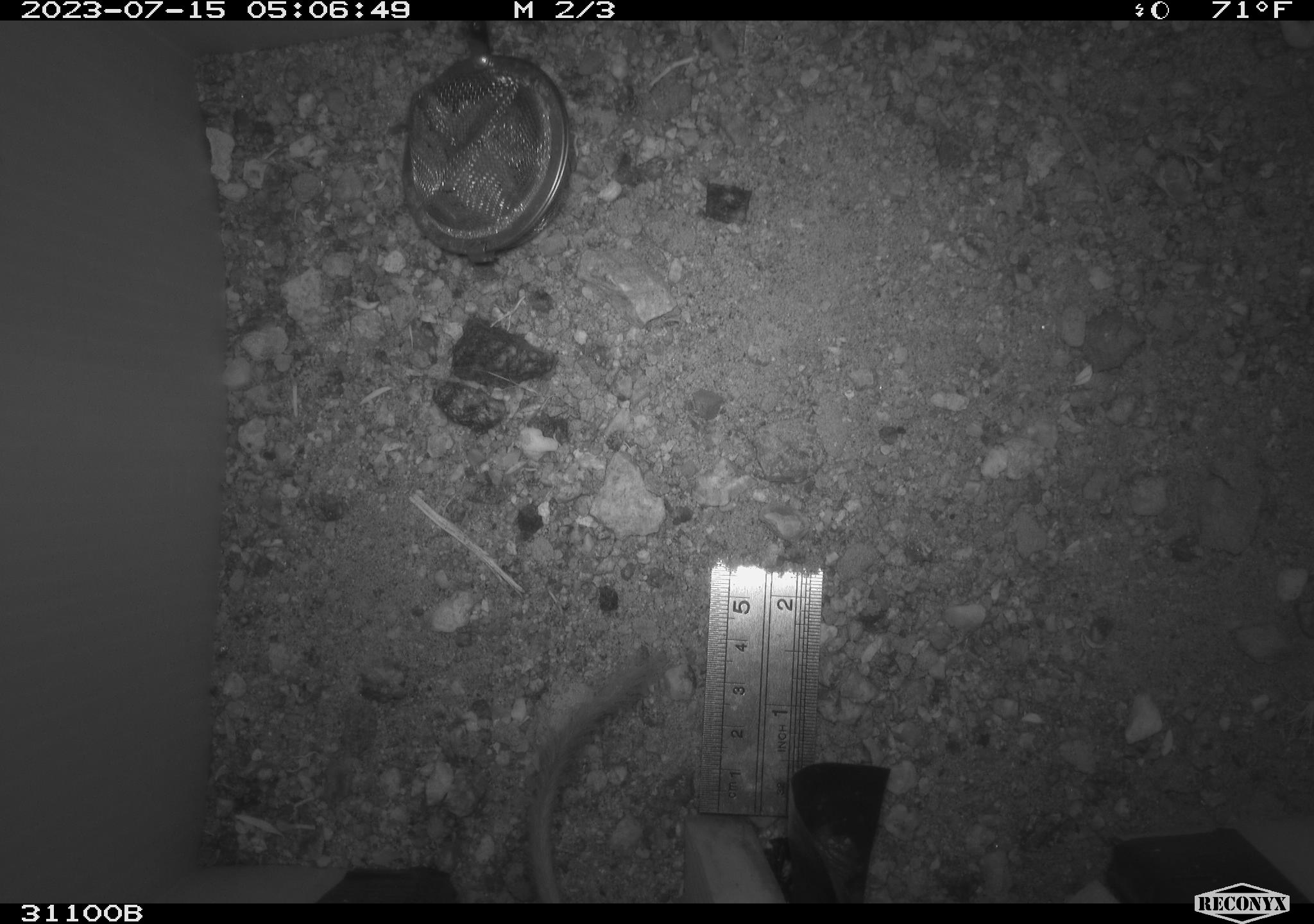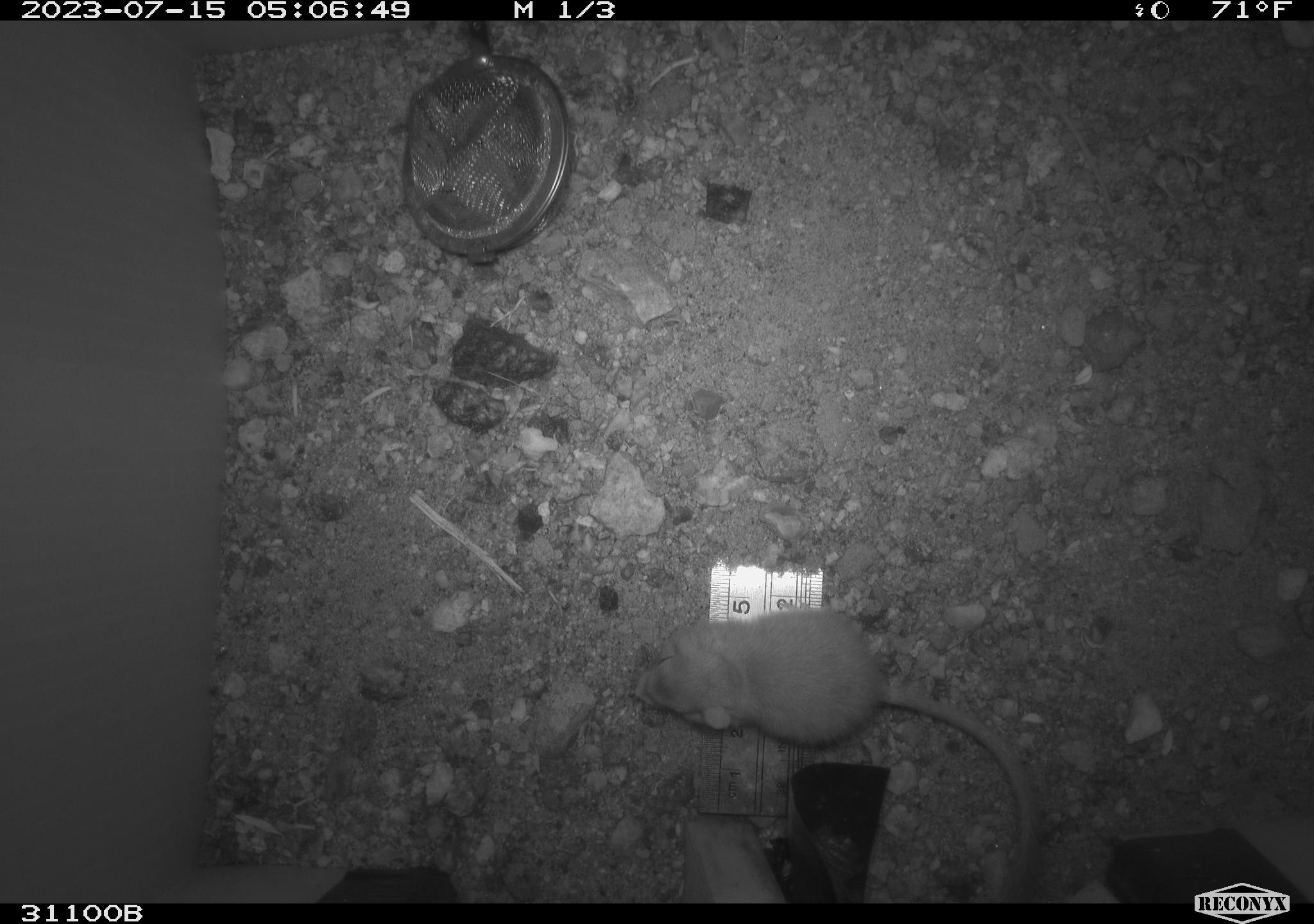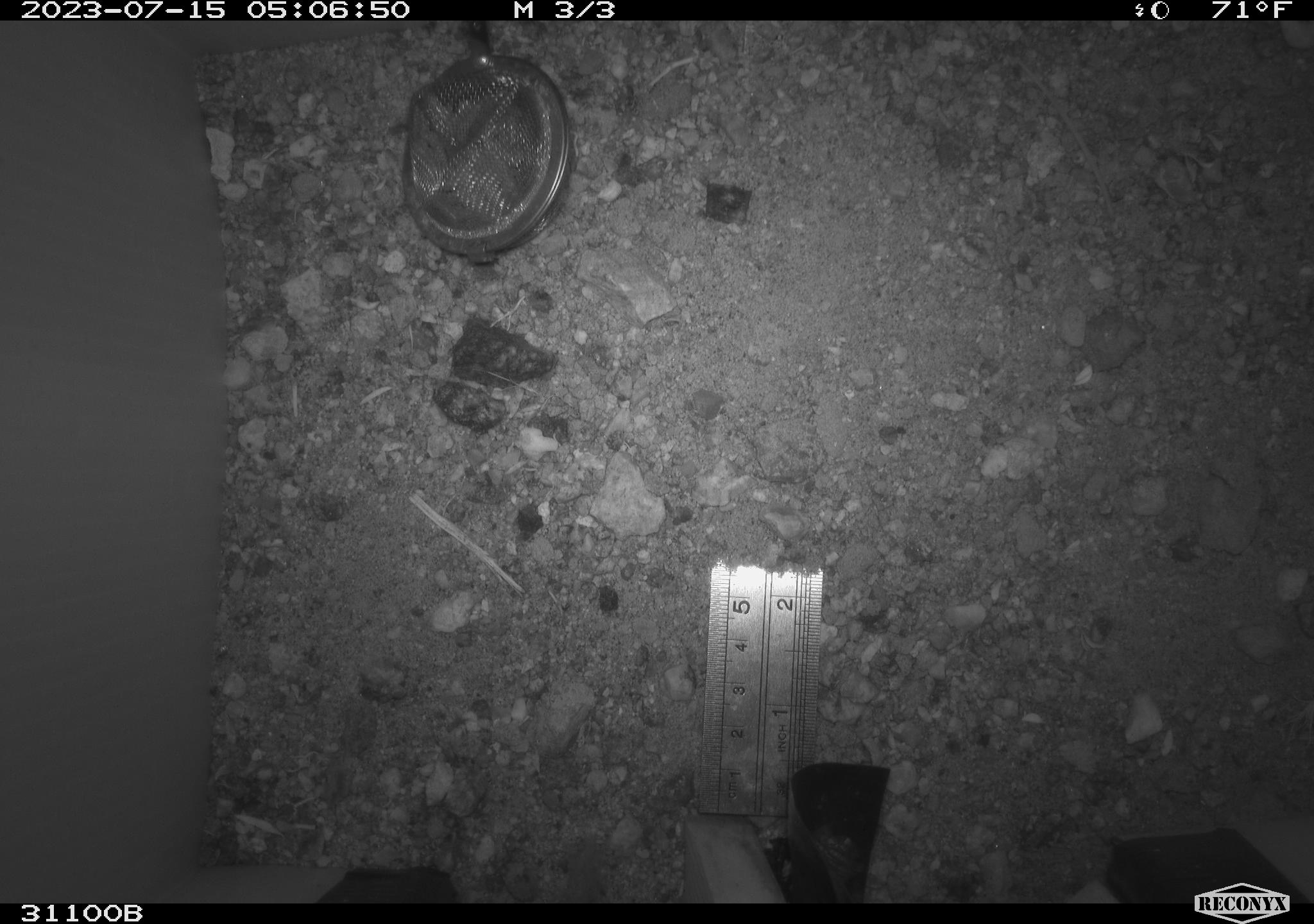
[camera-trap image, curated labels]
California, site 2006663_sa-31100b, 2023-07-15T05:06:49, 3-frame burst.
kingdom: Animalia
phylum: Chordata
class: Mammalia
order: Rodentia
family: Heteromyidae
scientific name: Heteromyidae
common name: kangaroo rats and pocket mice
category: heteromyidae family